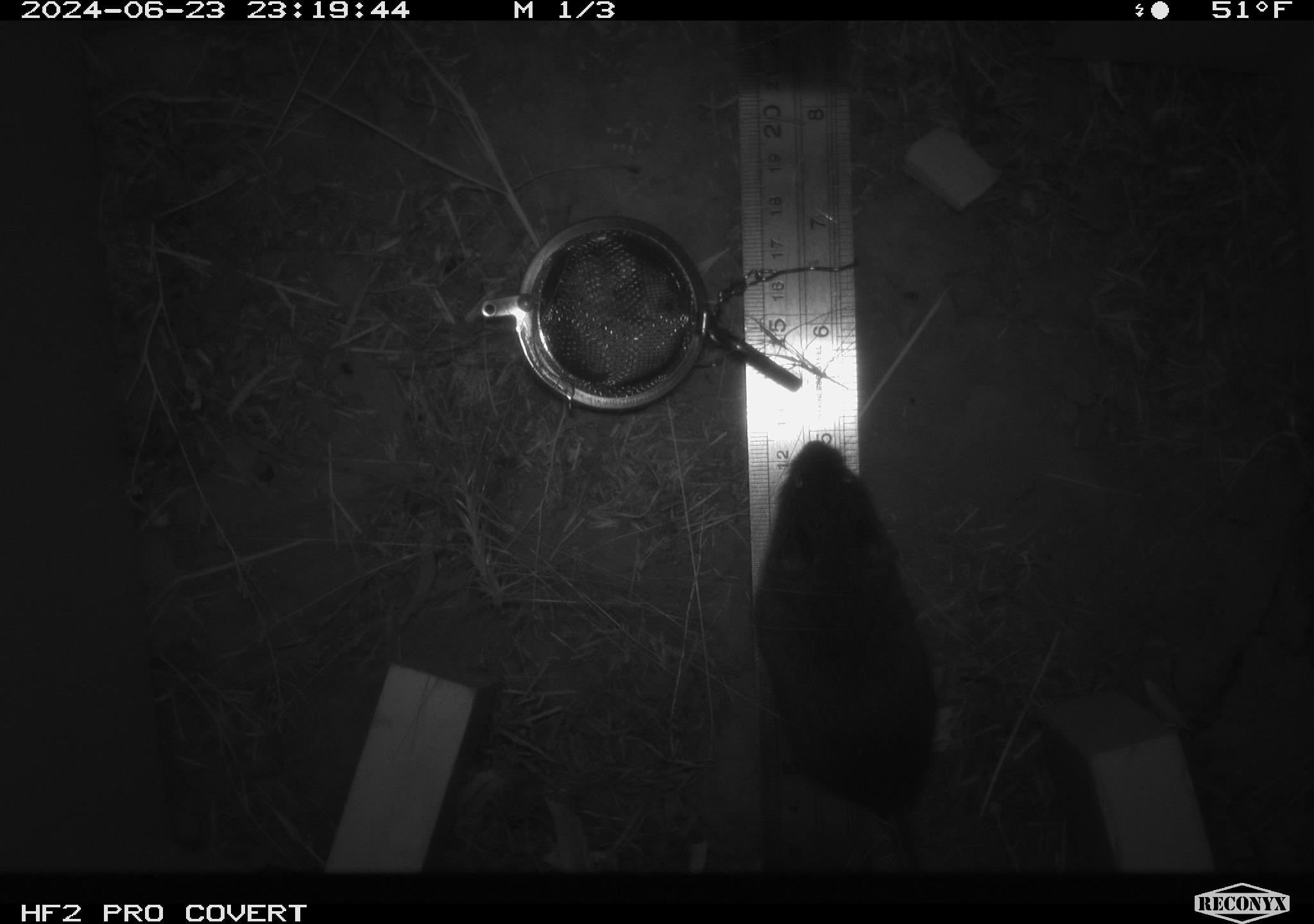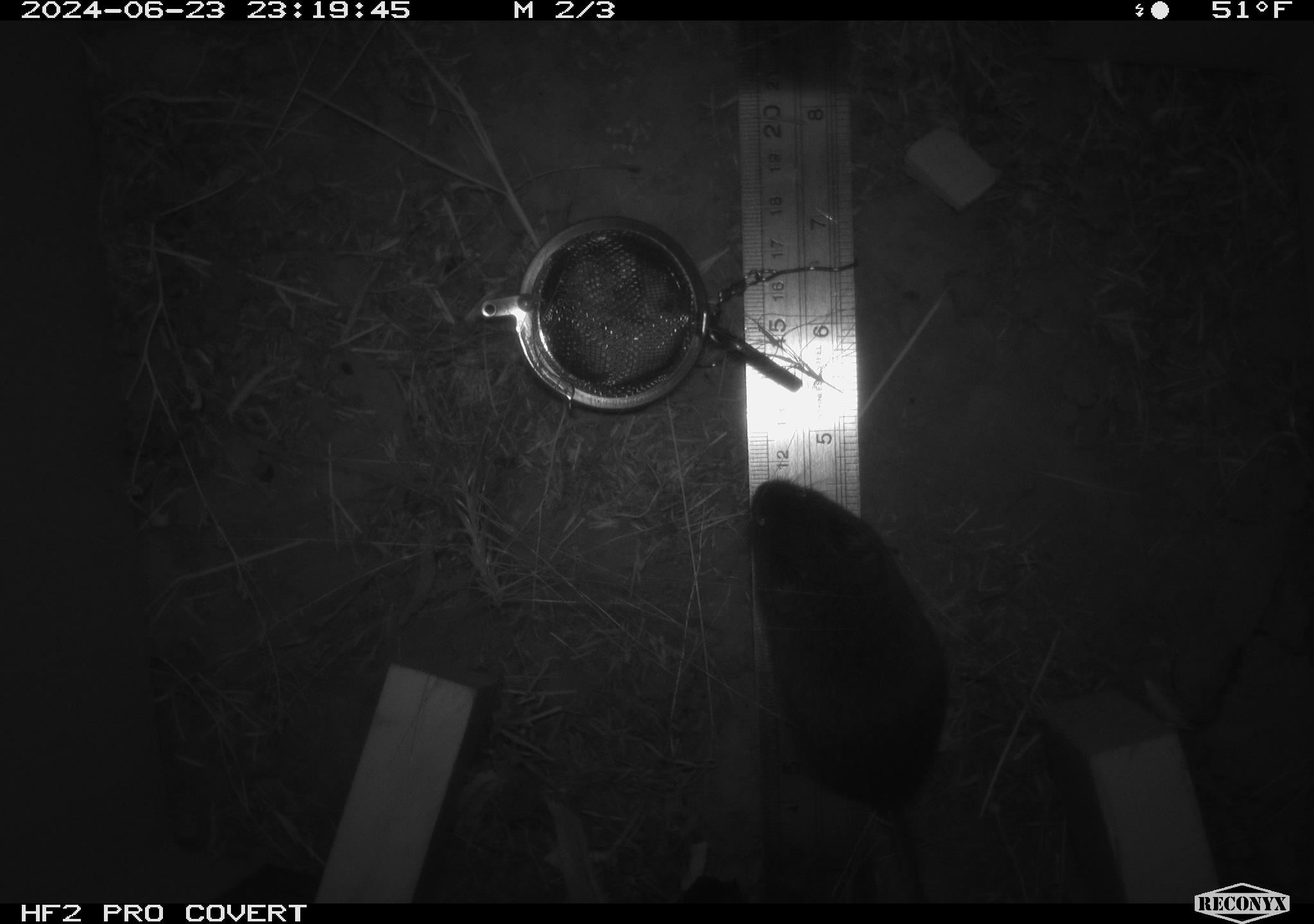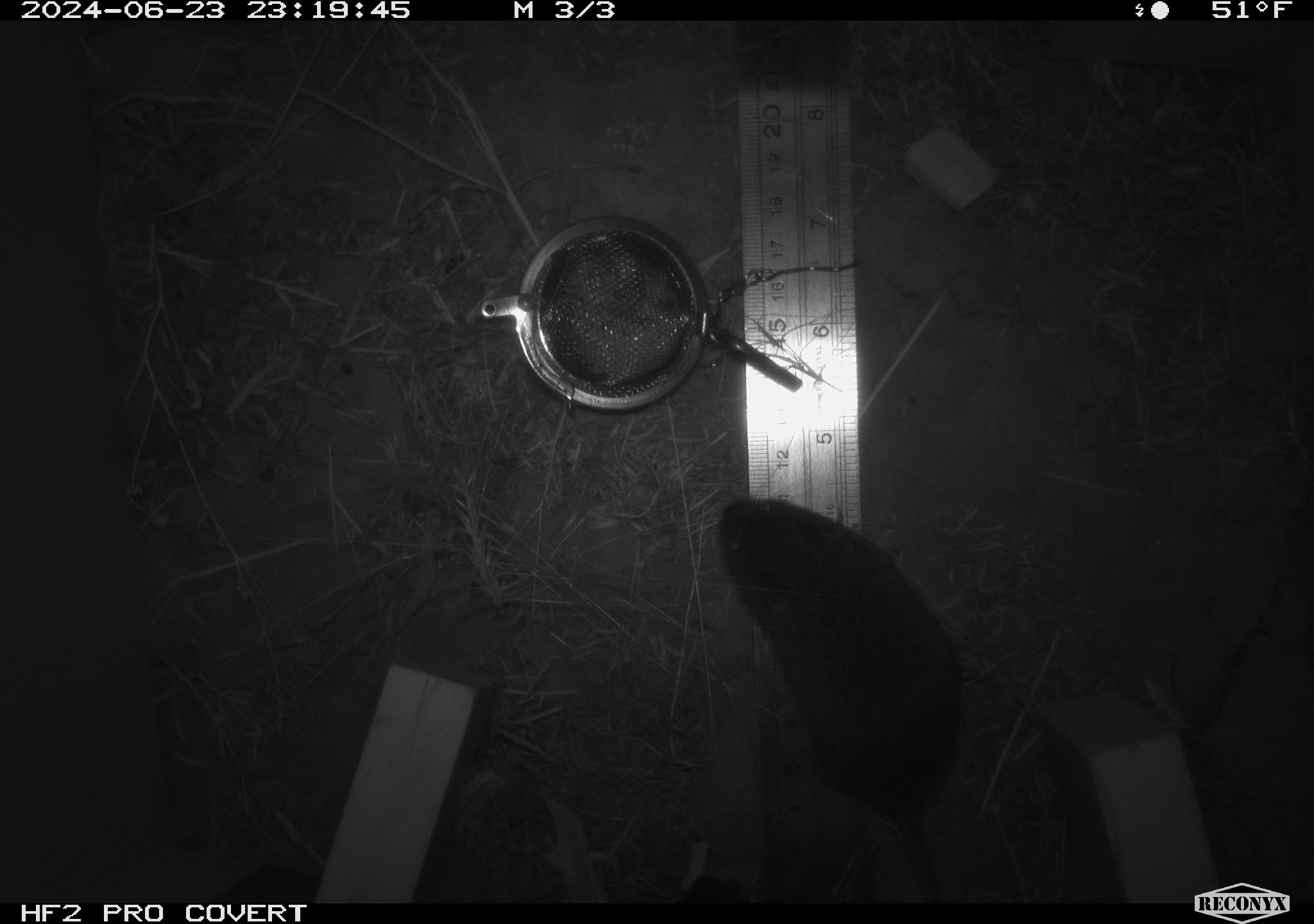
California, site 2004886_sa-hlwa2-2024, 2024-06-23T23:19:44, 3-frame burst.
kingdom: Animalia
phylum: Chordata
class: Mammalia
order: Rodentia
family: Cricetidae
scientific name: Arvicolinae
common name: voles, lemmings, and muskrats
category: arvicolinae subfamily